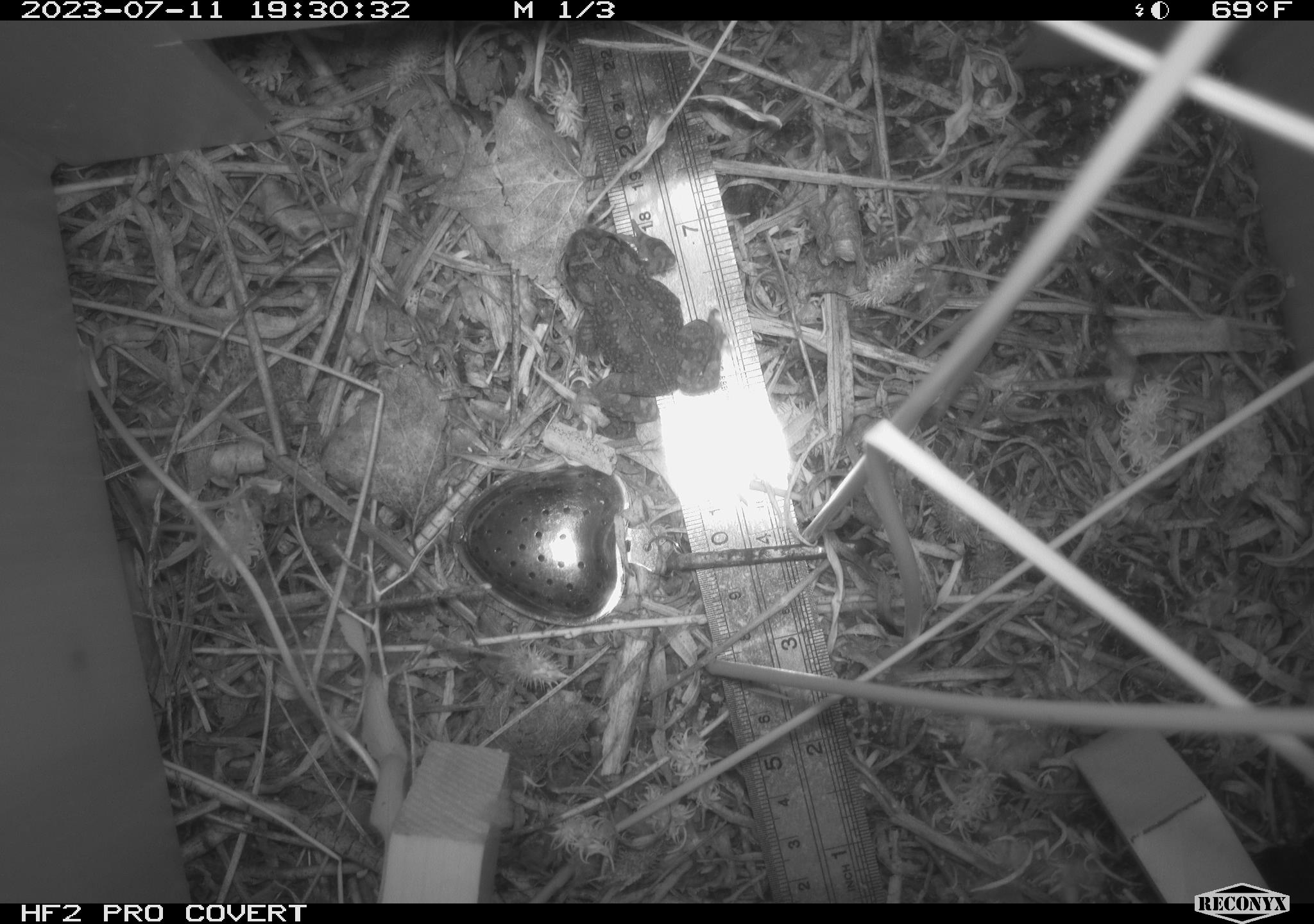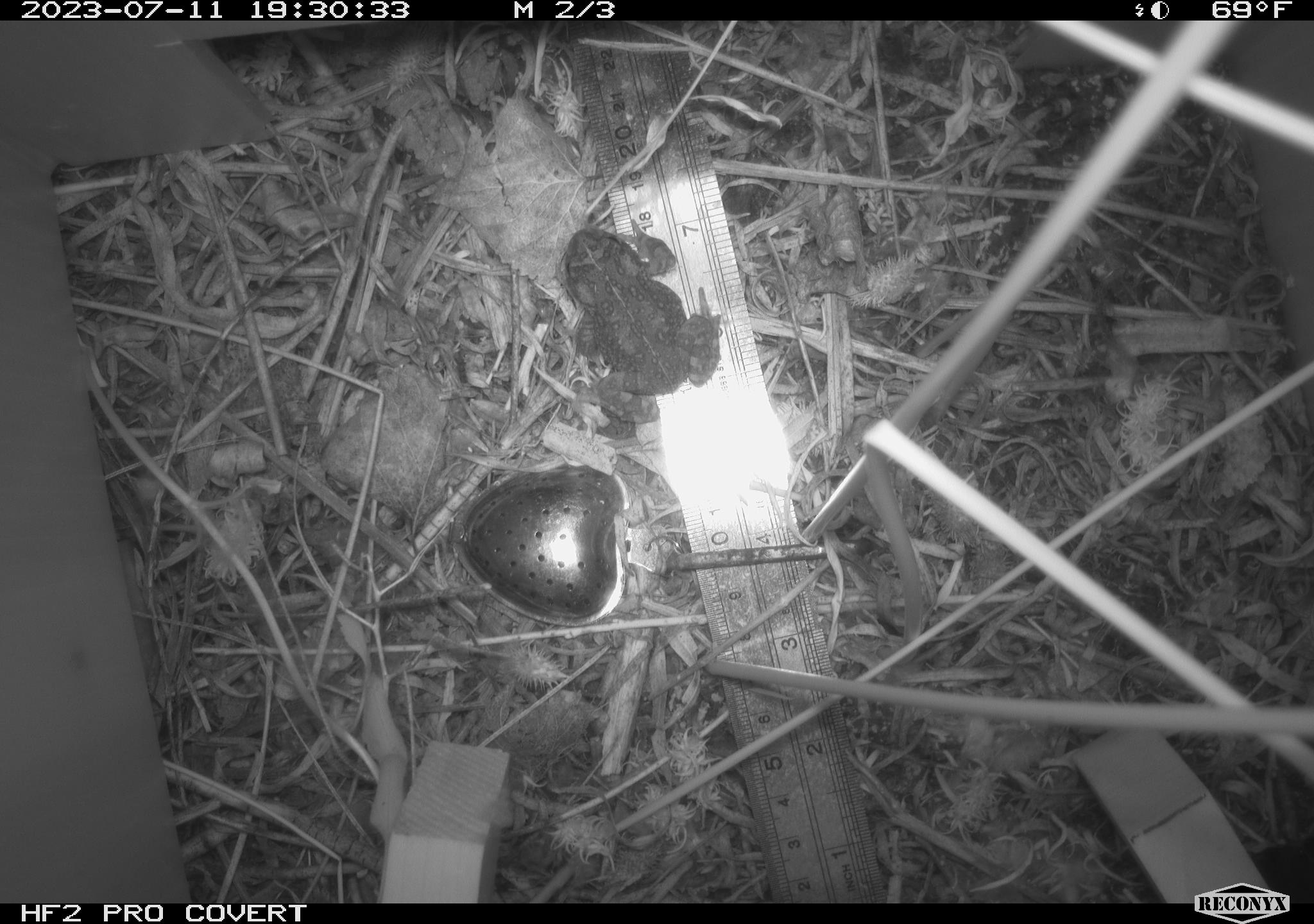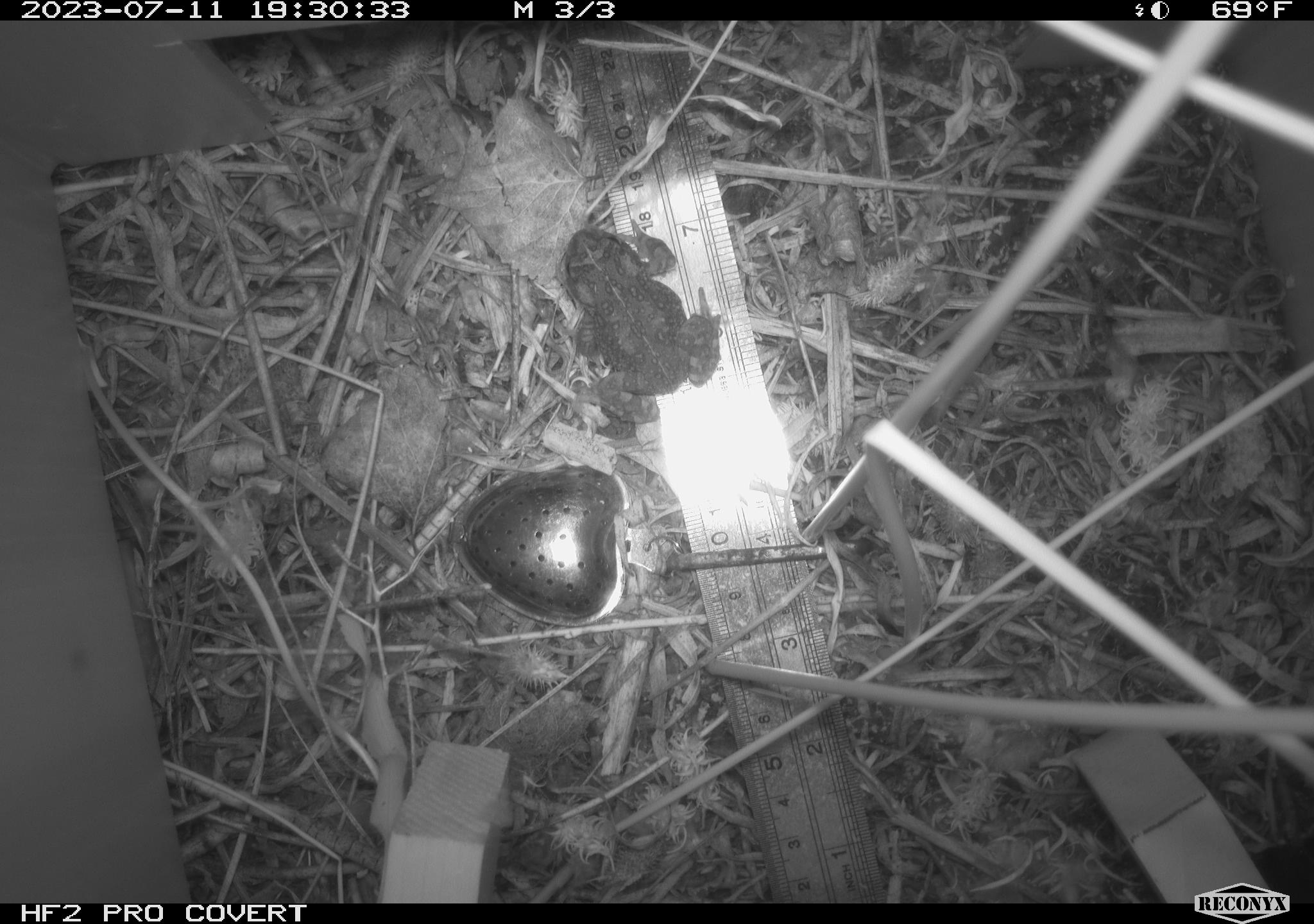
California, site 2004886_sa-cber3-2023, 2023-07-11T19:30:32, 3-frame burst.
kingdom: Animalia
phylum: Chordata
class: Amphibia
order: Anura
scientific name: Anura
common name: frogs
Frogs (Anura).